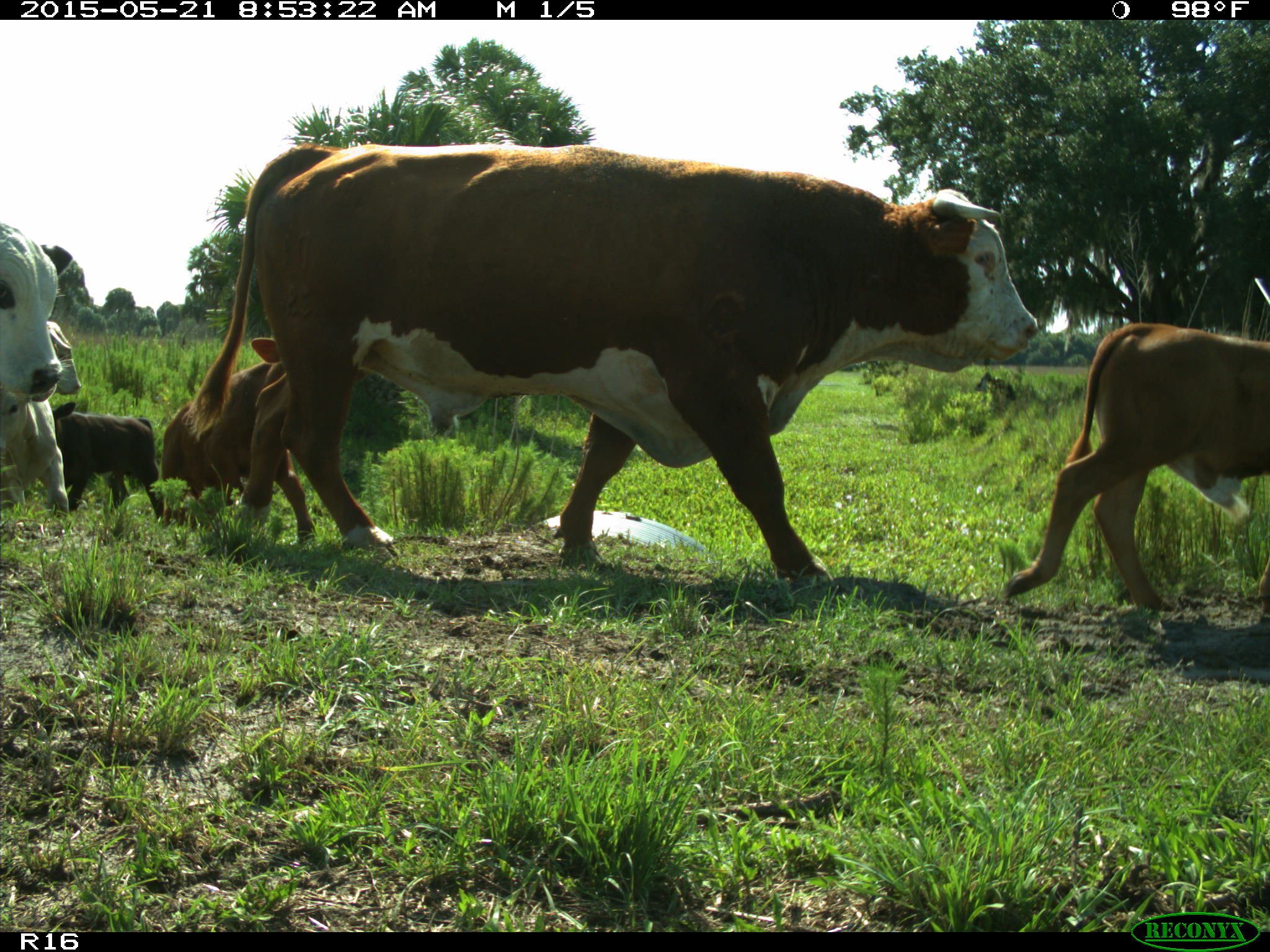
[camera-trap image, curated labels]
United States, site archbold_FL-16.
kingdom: Animalia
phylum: Chordata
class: Mammalia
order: Artiodactyla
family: Bovidae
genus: Bos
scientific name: Bos taurus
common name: domestic cow